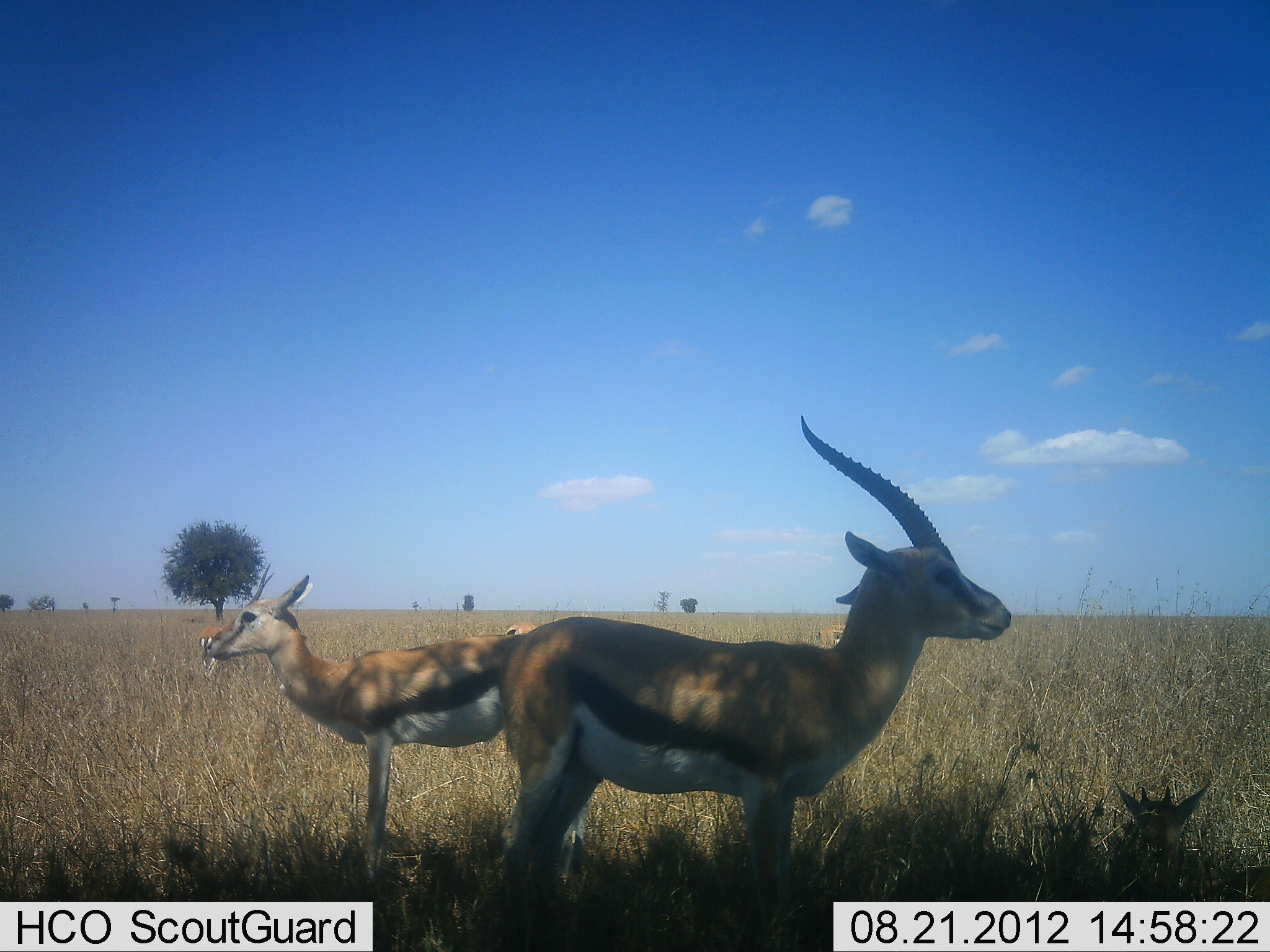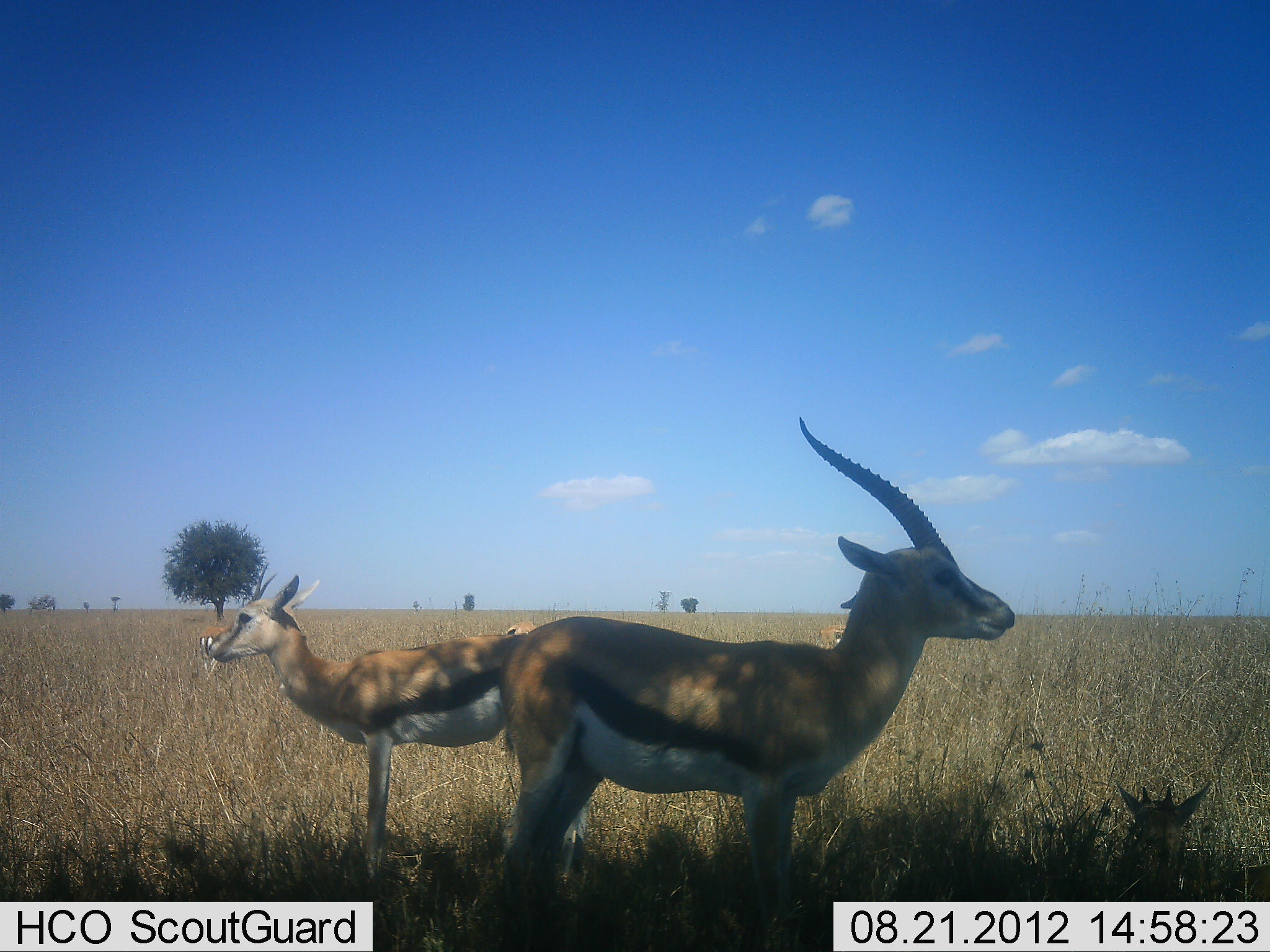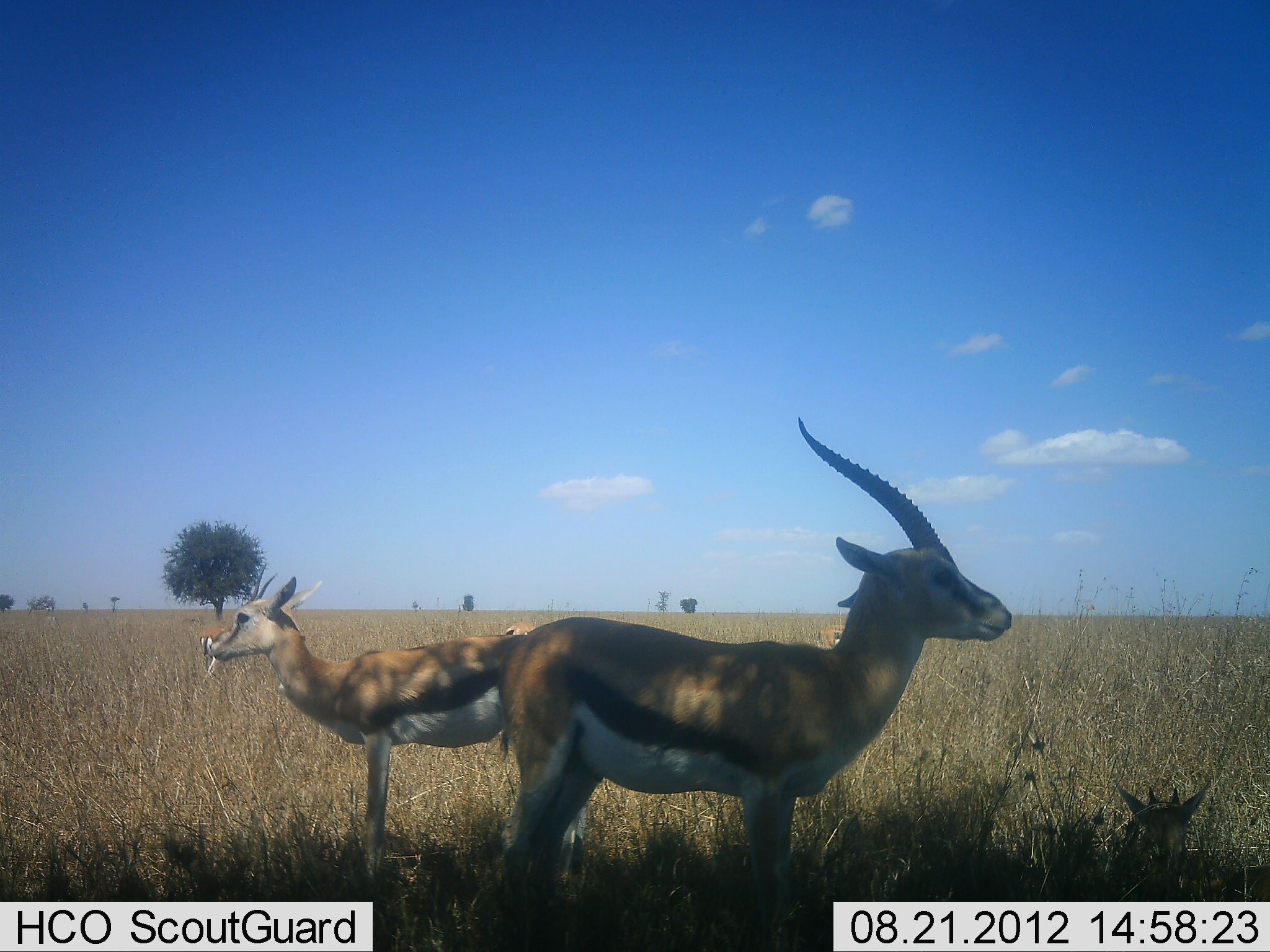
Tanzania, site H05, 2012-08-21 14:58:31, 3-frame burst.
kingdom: Animalia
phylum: Chordata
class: Mammalia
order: Artiodactyla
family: Bovidae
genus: Eudorcas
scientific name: Eudorcas thomsonii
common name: thomson's gazelle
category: gazellethomsons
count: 3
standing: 100%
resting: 30%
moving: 10%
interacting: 0%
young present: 10%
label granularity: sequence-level